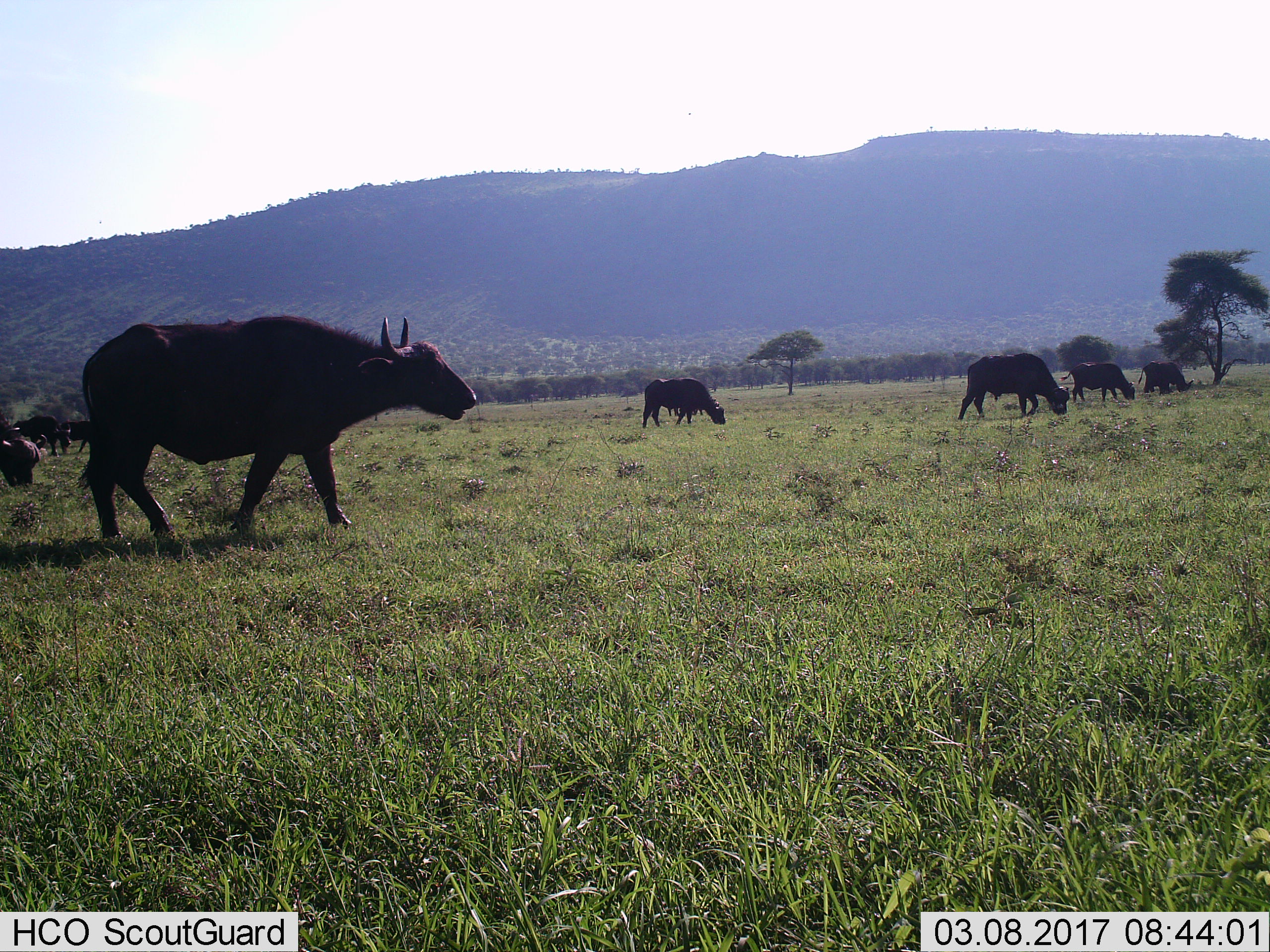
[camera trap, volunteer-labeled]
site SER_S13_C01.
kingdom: Animalia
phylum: Chordata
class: Mammalia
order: Artiodactyla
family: Bovidae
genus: Syncerus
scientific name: Syncerus caffer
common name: african buffalo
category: buffalo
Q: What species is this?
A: Buffalo (african buffalo) (Syncerus caffer).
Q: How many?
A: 9.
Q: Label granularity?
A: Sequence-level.